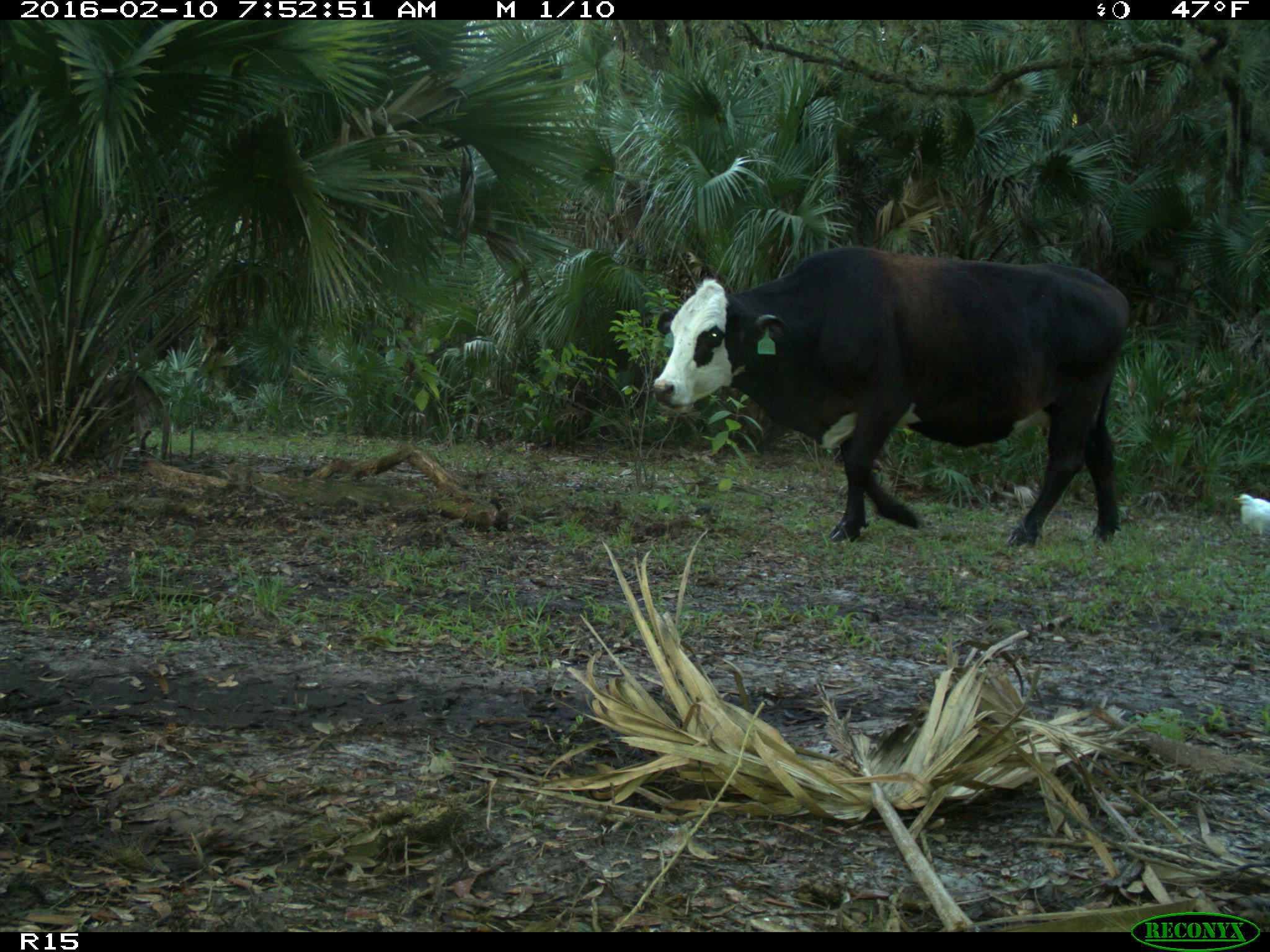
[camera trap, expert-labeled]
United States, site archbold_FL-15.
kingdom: Animalia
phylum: Chordata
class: Mammalia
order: Artiodactyla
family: Bovidae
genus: Bos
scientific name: Bos taurus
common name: domestic cow